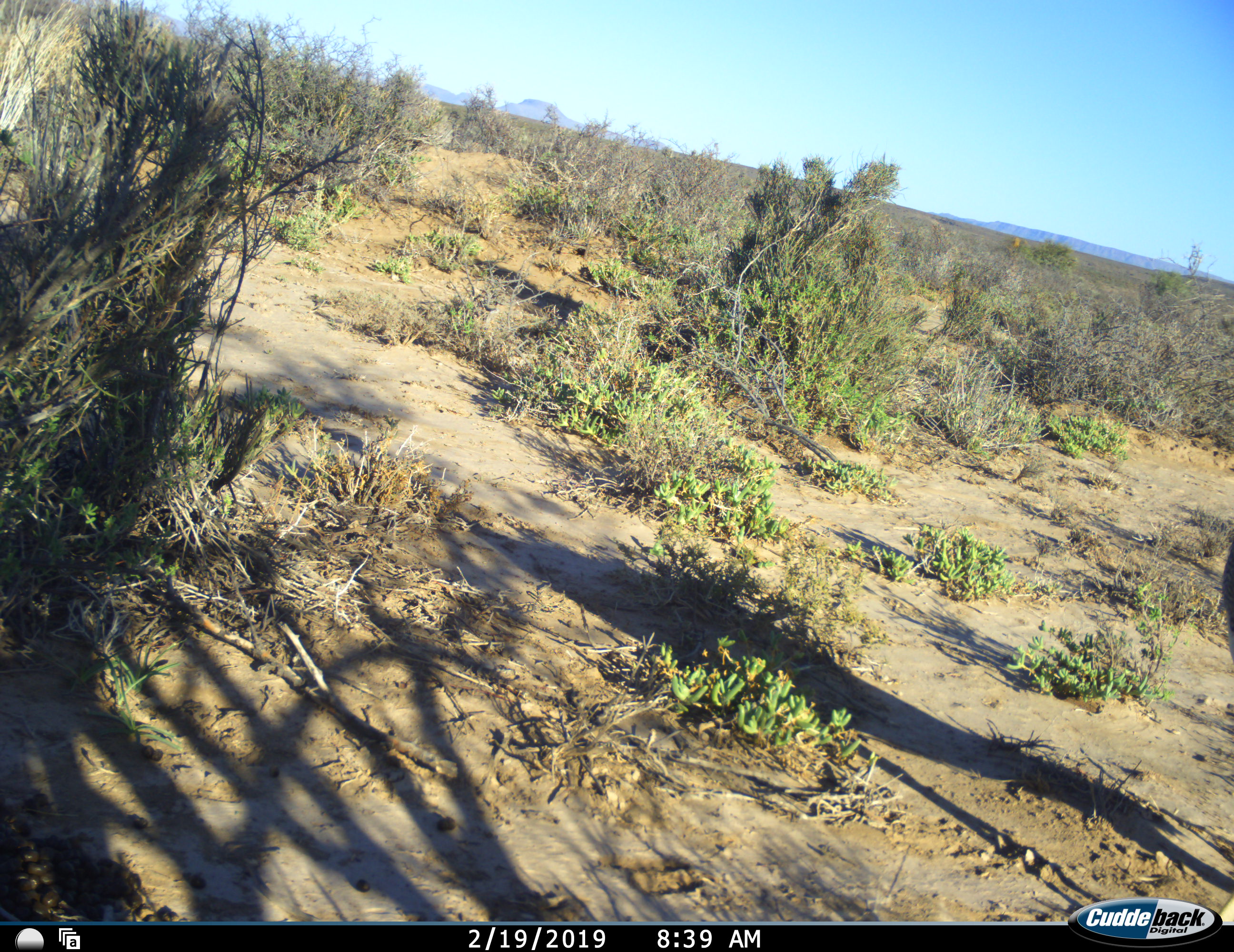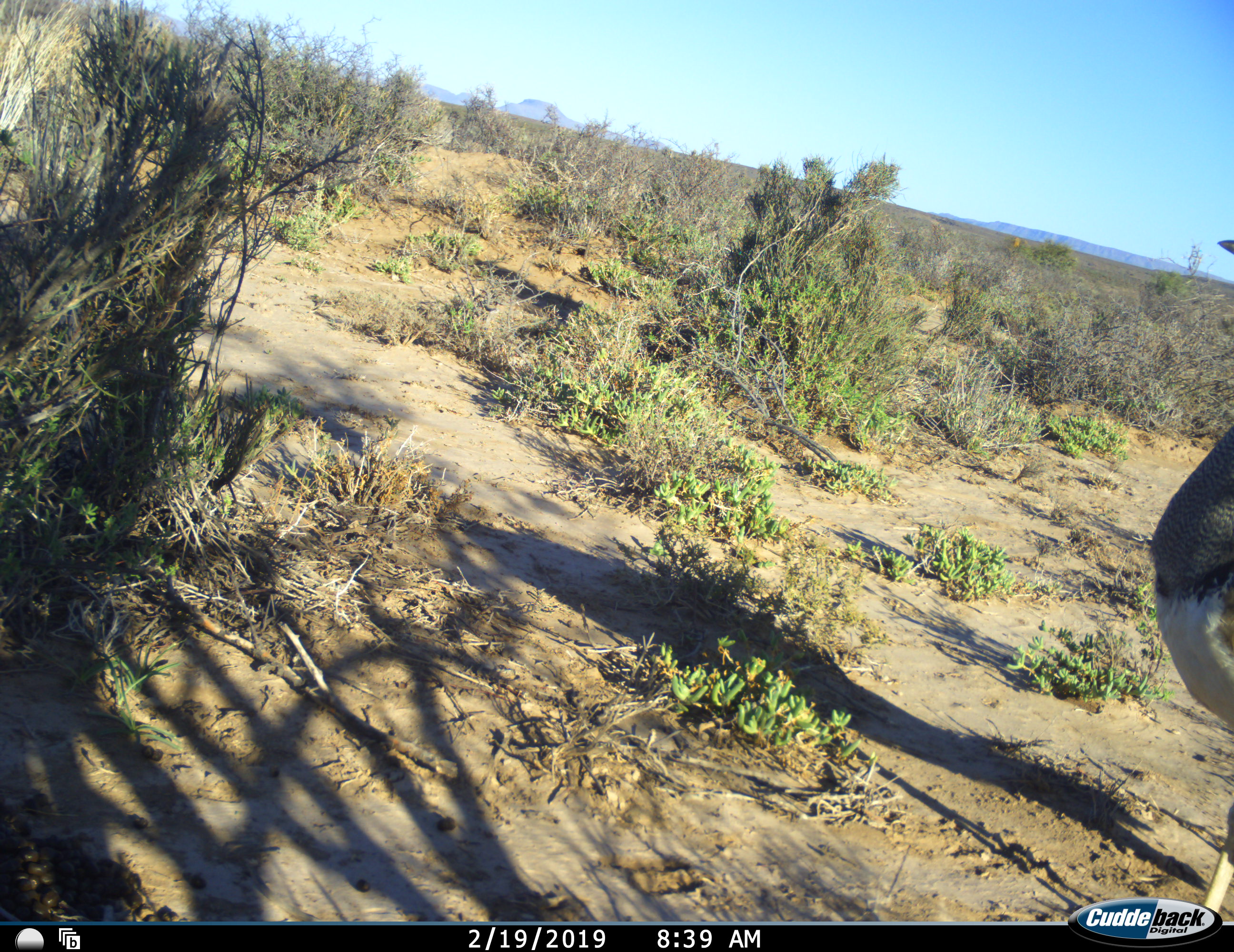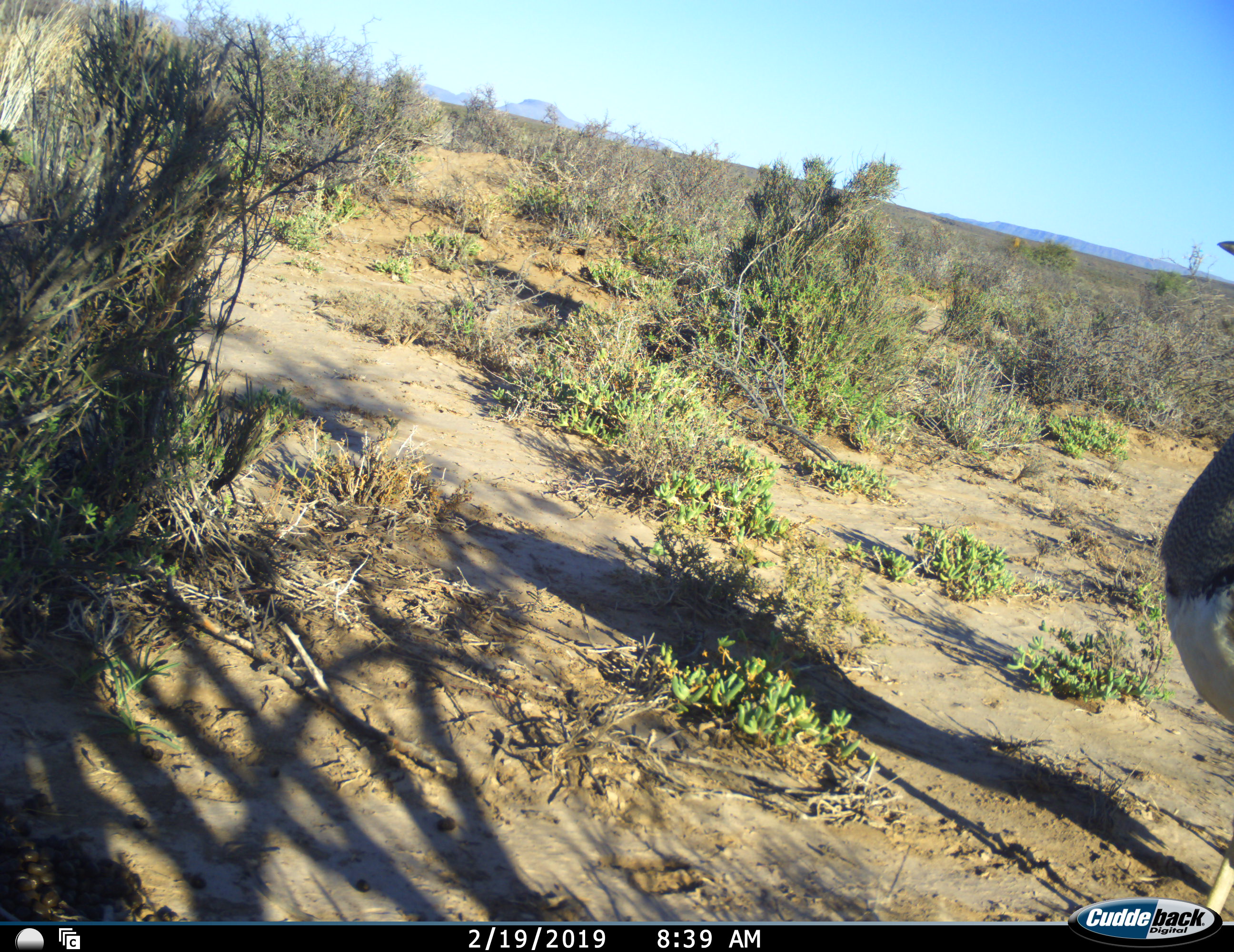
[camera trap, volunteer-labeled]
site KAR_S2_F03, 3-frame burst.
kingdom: Animalia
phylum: Chordata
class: Aves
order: Otidiformes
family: Otididae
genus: Ardeotis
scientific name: Ardeotis kori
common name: kori bustard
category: bustardkori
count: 1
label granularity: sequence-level